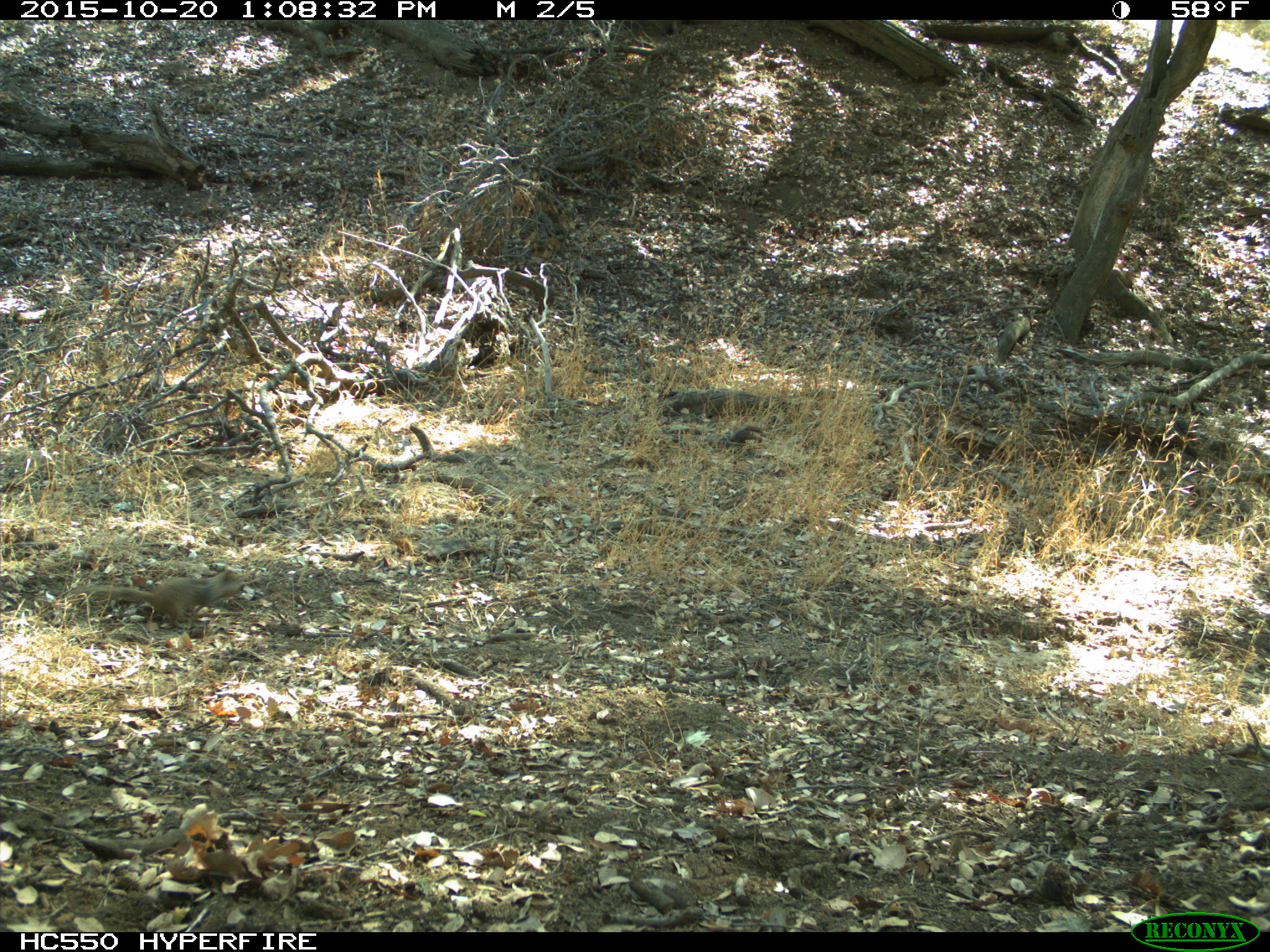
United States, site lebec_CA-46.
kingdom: Animalia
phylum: Chordata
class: Mammalia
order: Rodentia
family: Sciuridae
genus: Otospermophilus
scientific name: Otospermophilus beecheyi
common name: california ground squirrel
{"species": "Otospermophilus beecheyi (california ground squirrel)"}